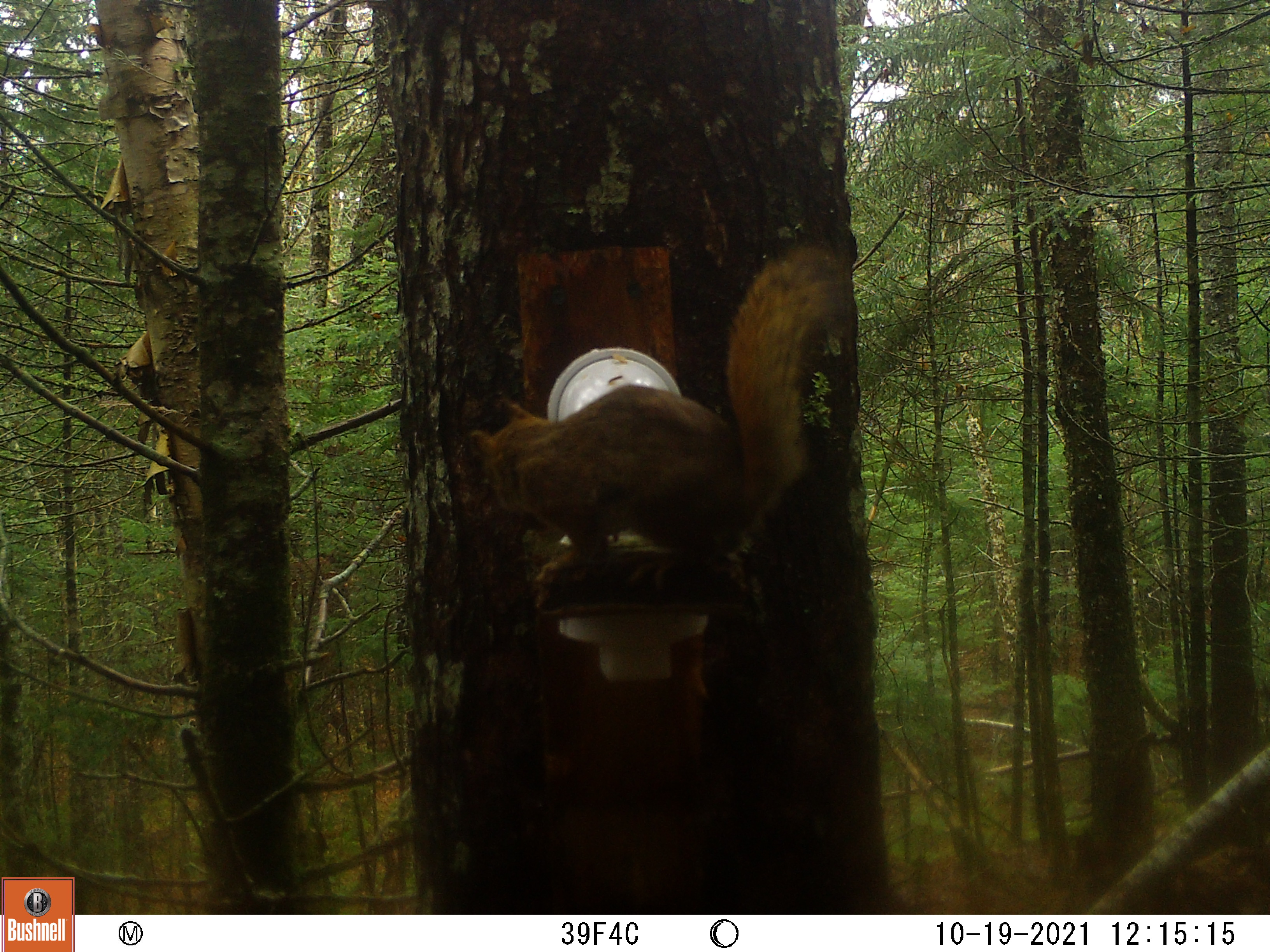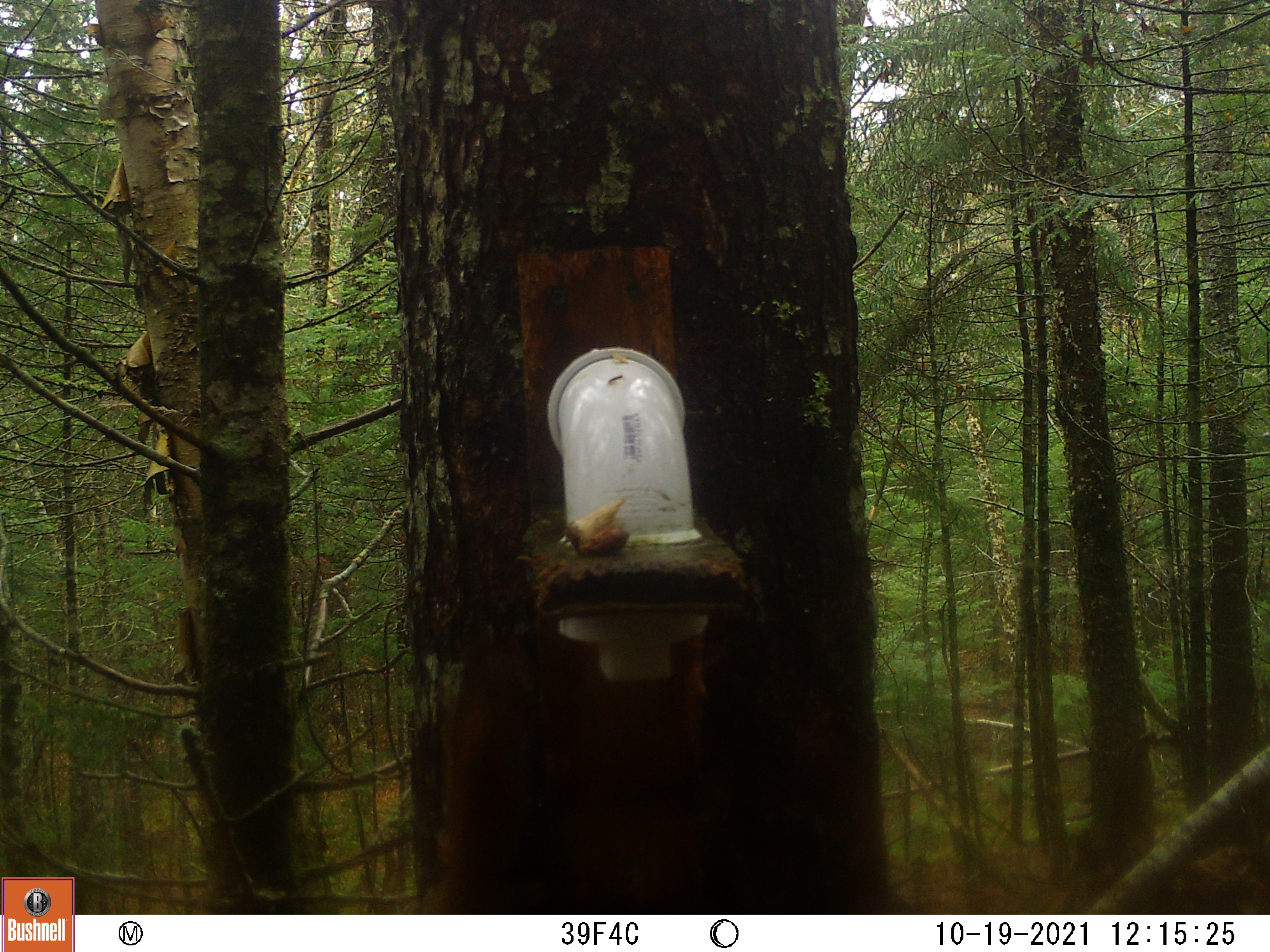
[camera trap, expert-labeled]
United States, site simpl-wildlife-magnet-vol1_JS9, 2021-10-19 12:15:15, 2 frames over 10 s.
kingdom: Animalia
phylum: Chordata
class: Mammalia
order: Rodentia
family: Sciuridae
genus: Tamiasciurus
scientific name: Tamiasciurus hudsonicus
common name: red squirrel